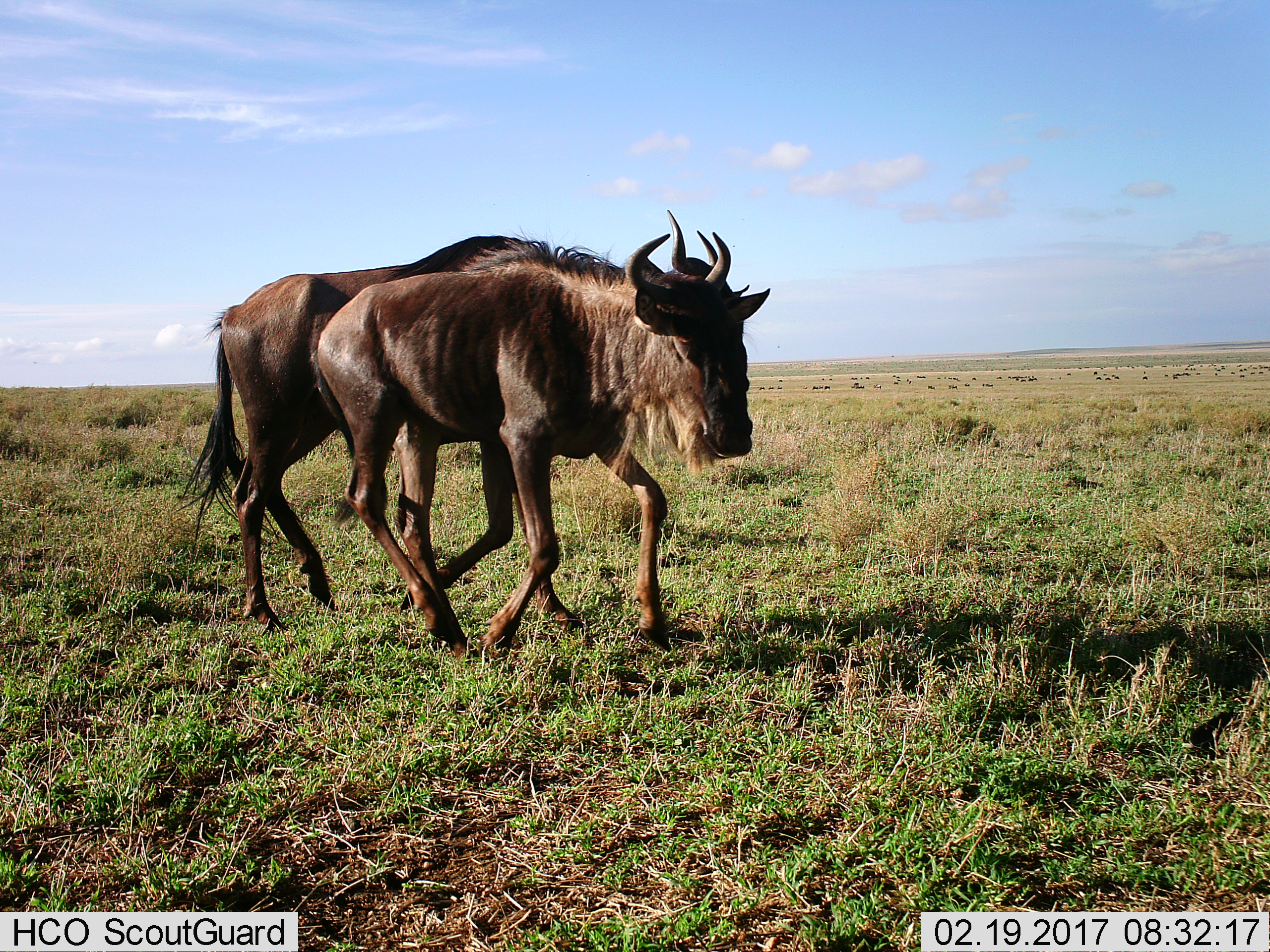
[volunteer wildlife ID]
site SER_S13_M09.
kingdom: Animalia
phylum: Chordata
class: Mammalia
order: Artiodactyla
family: Bovidae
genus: Connochaetes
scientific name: Connochaetes taurinus taurinus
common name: blue wildebeest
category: wildebeestblue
Wildebeestblue (blue wildebeest) (Connochaetes taurinus taurinus), count 2. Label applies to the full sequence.